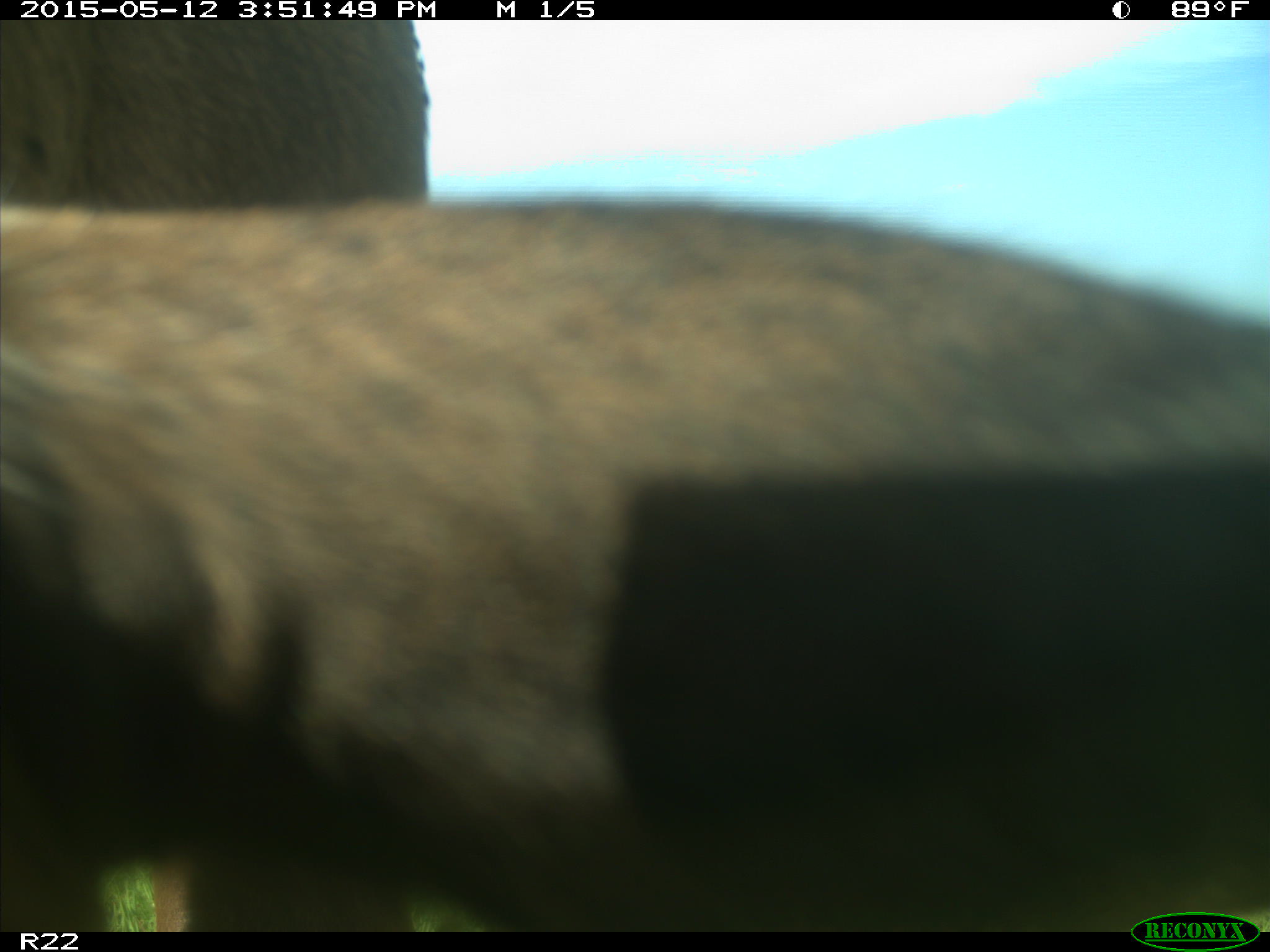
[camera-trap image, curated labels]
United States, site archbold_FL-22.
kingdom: Animalia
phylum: Chordata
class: Mammalia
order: Artiodactyla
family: Bovidae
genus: Bos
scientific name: Bos taurus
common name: domestic cow